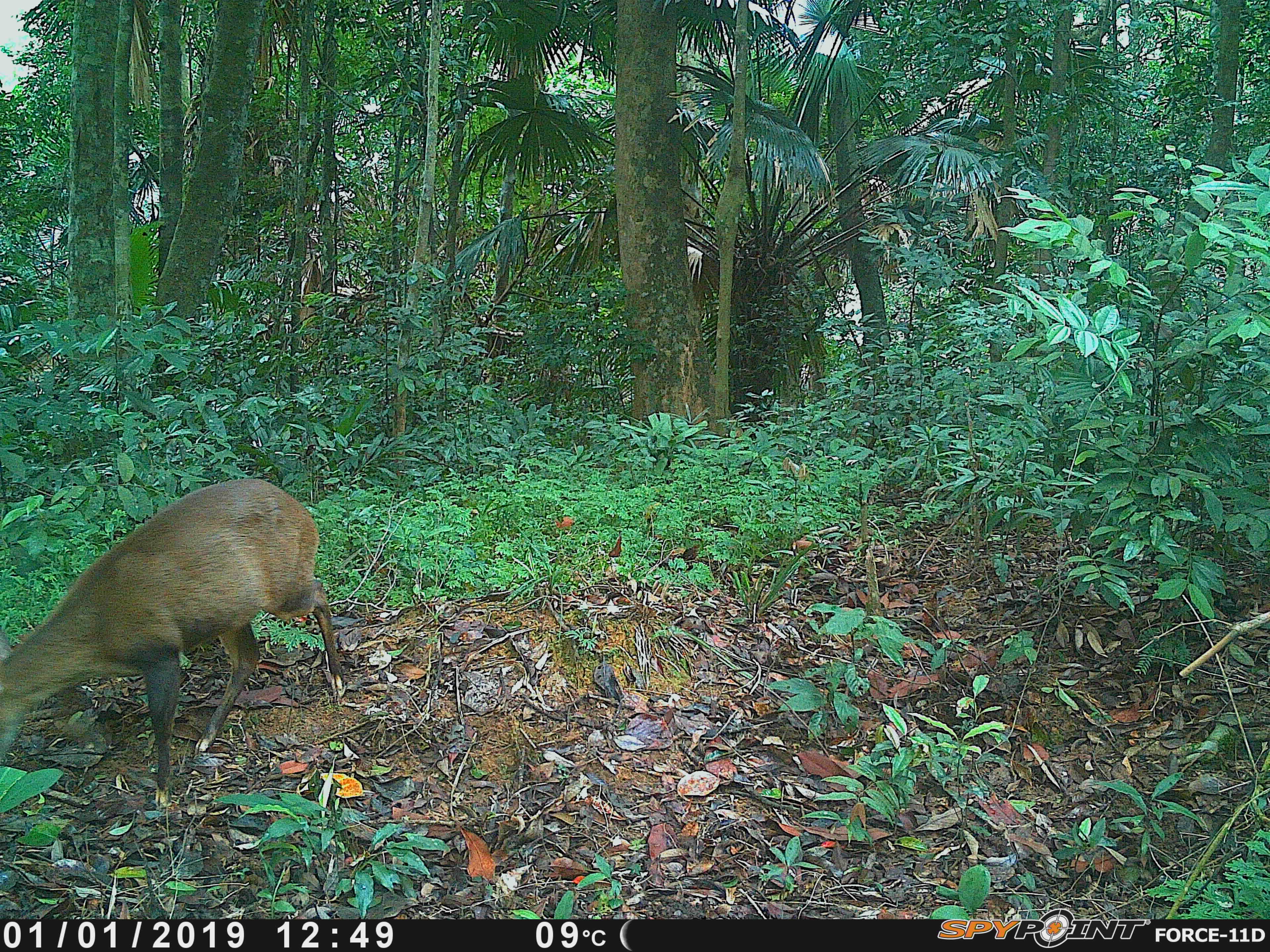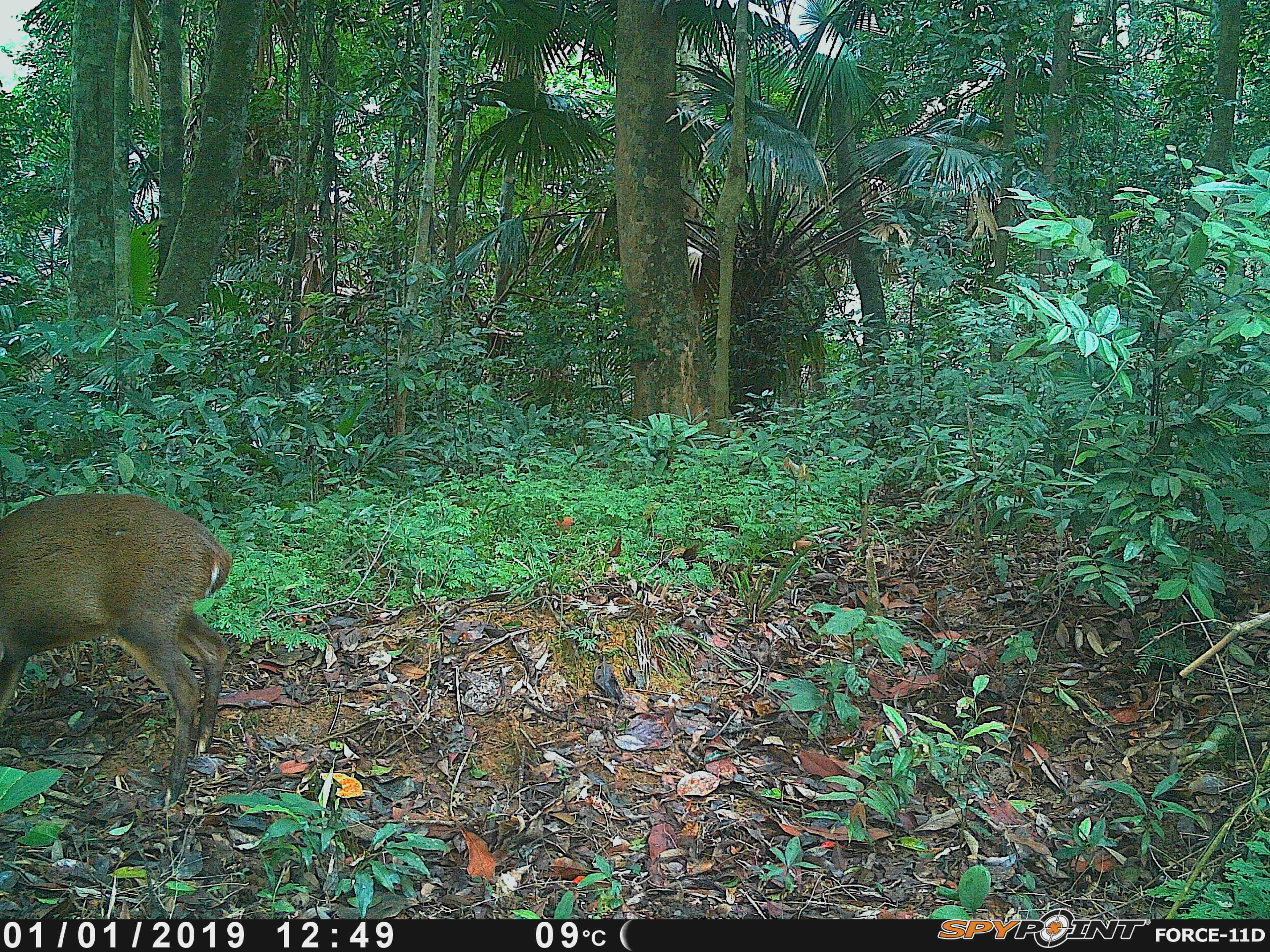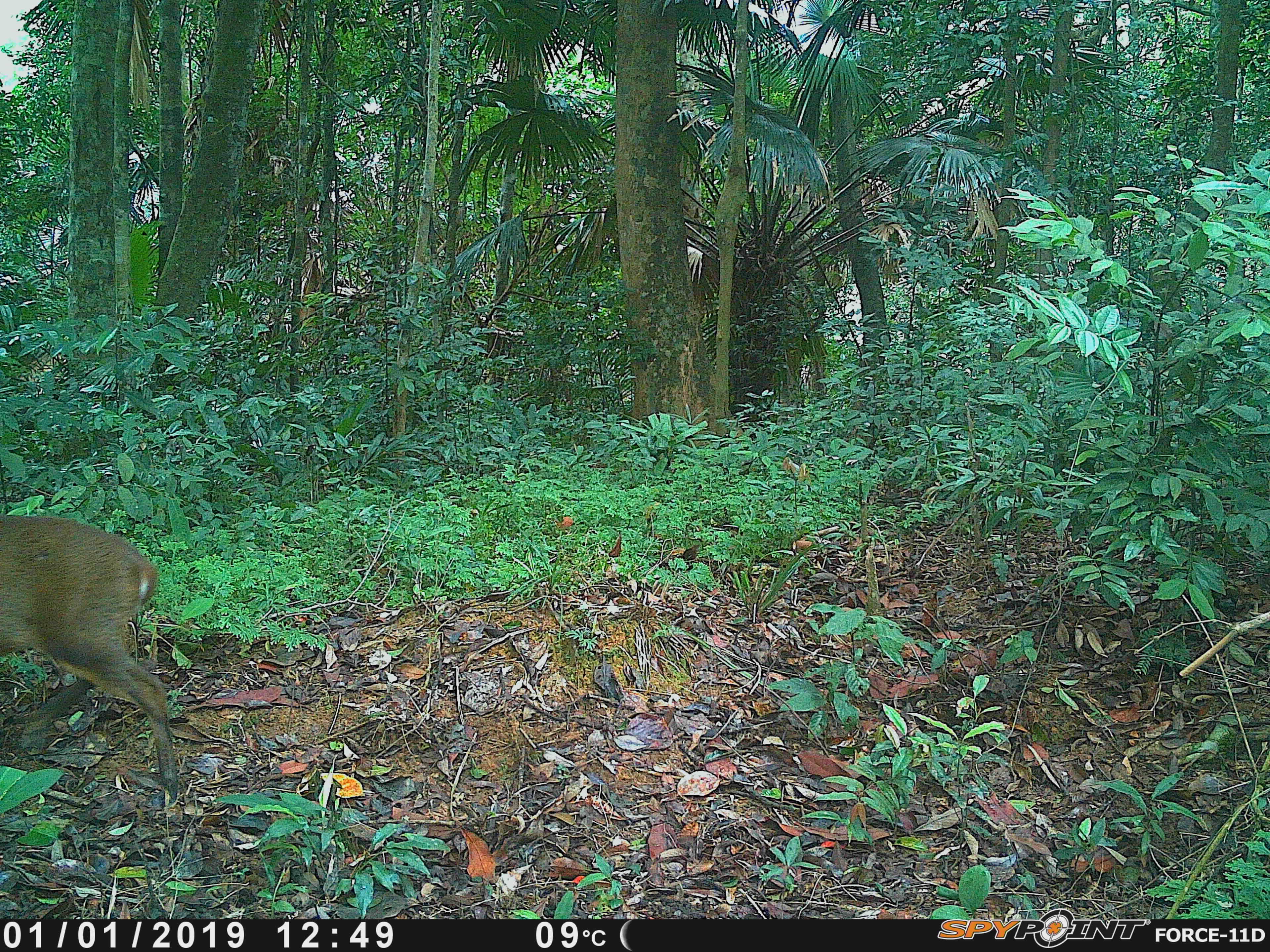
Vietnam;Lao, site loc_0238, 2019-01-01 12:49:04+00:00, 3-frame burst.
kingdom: Animalia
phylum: Chordata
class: Mammalia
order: Artiodactyla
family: Cervidae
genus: Muntiacus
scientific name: Muntiacus vuquangensis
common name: large-antlered muntjac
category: large antlered muntjac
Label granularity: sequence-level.